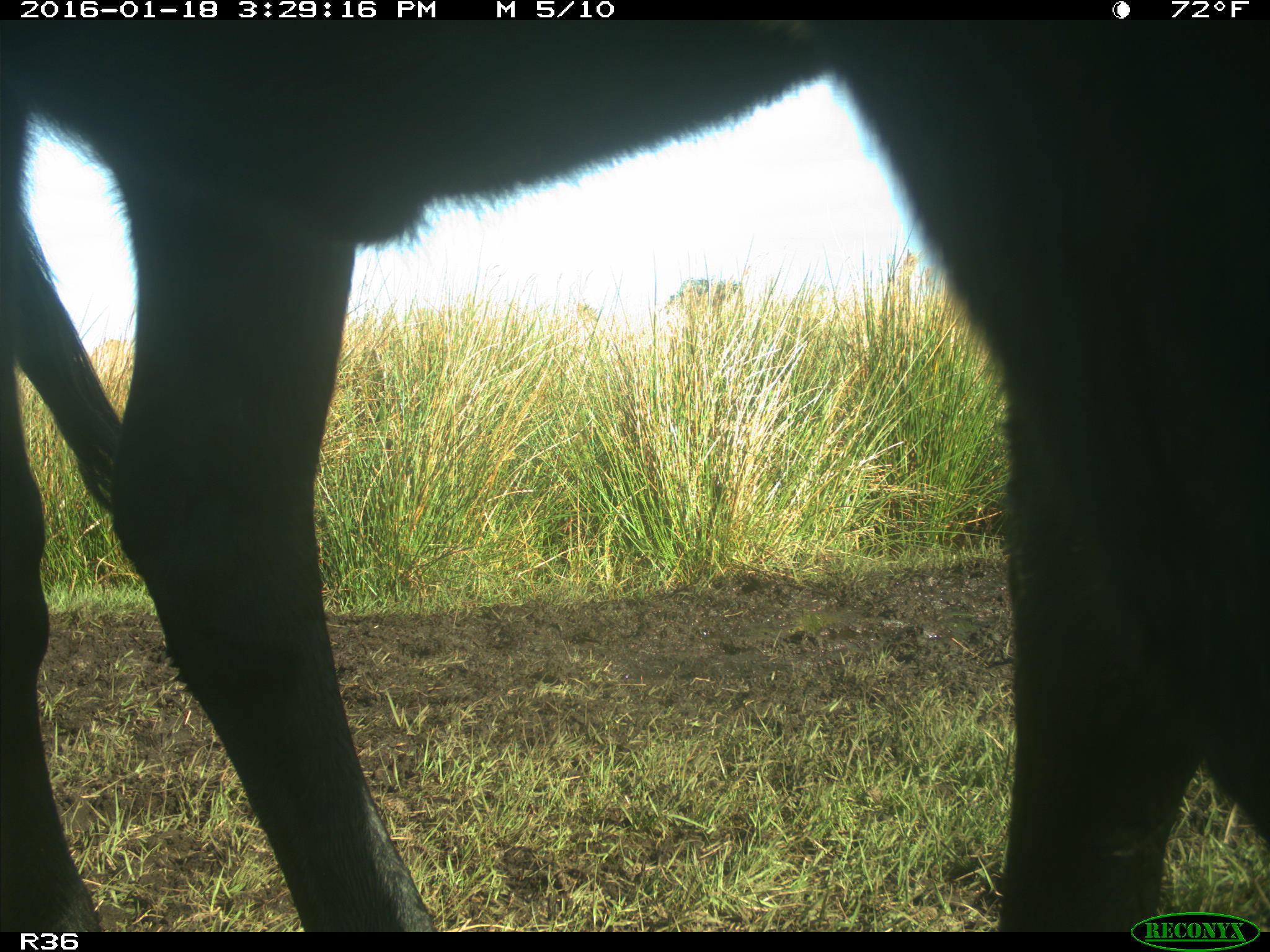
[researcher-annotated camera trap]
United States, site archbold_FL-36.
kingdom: Animalia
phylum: Chordata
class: Mammalia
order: Artiodactyla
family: Bovidae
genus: Bos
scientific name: Bos taurus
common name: domestic cow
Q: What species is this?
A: Bos taurus (domestic cow).